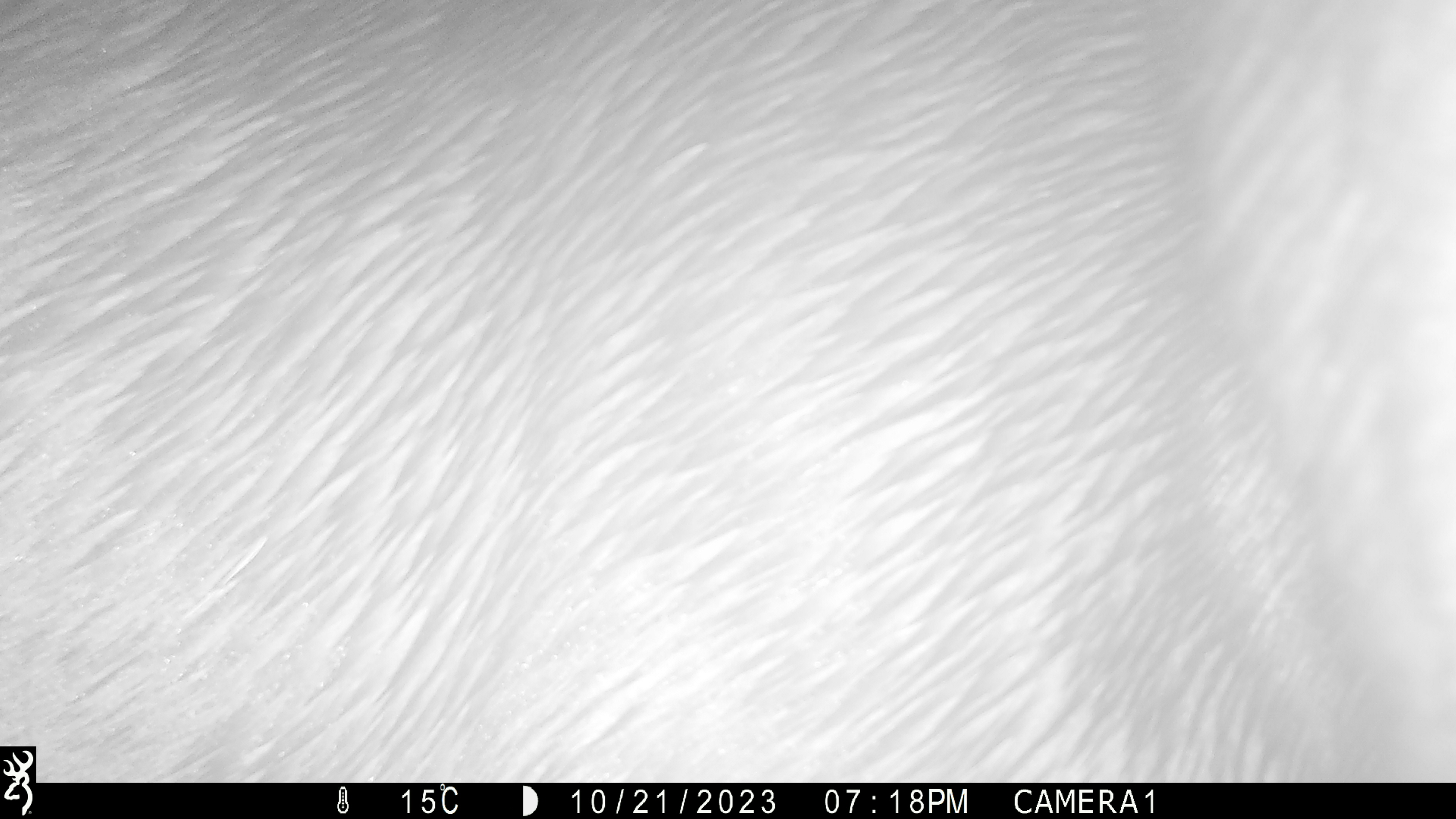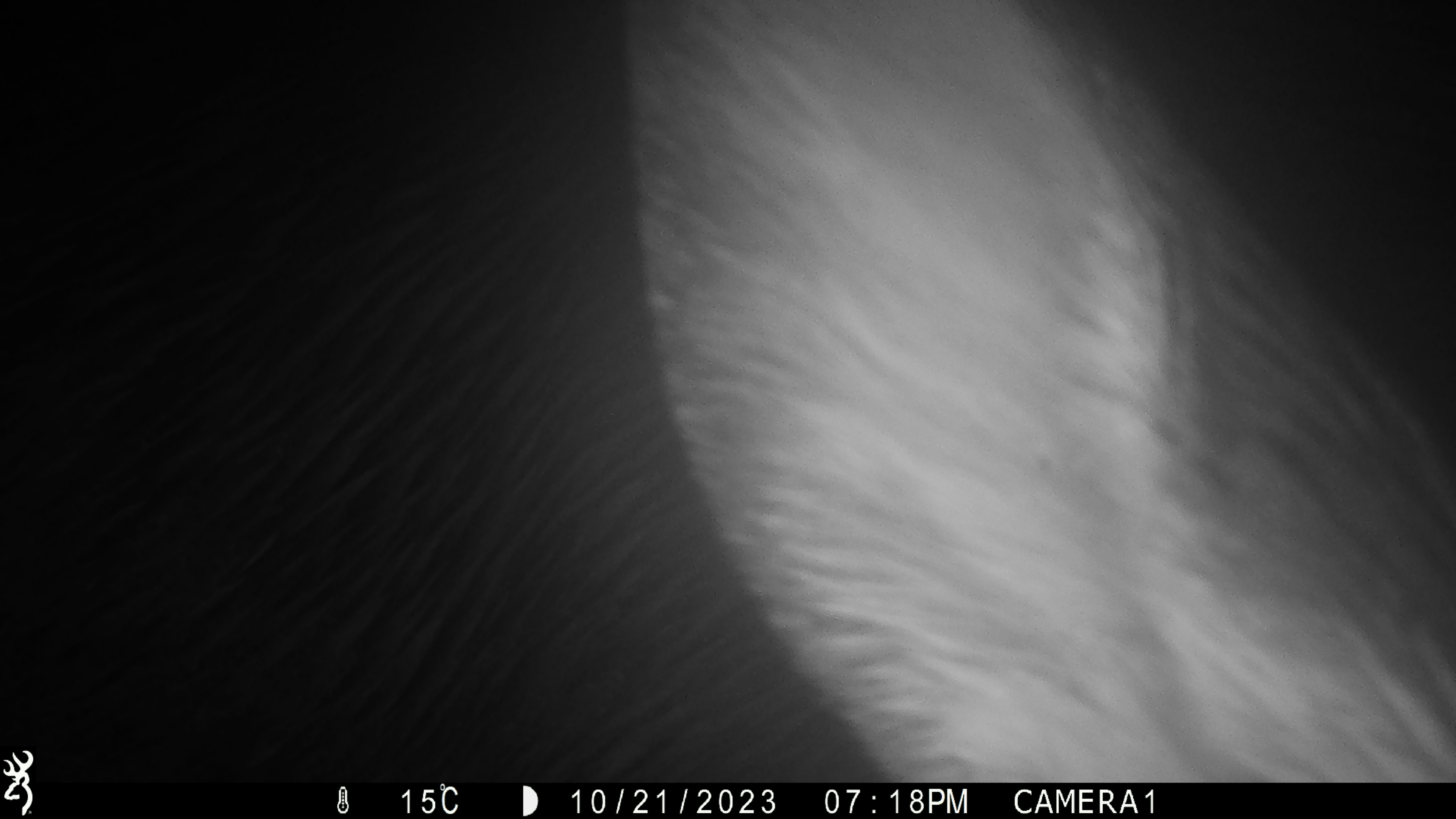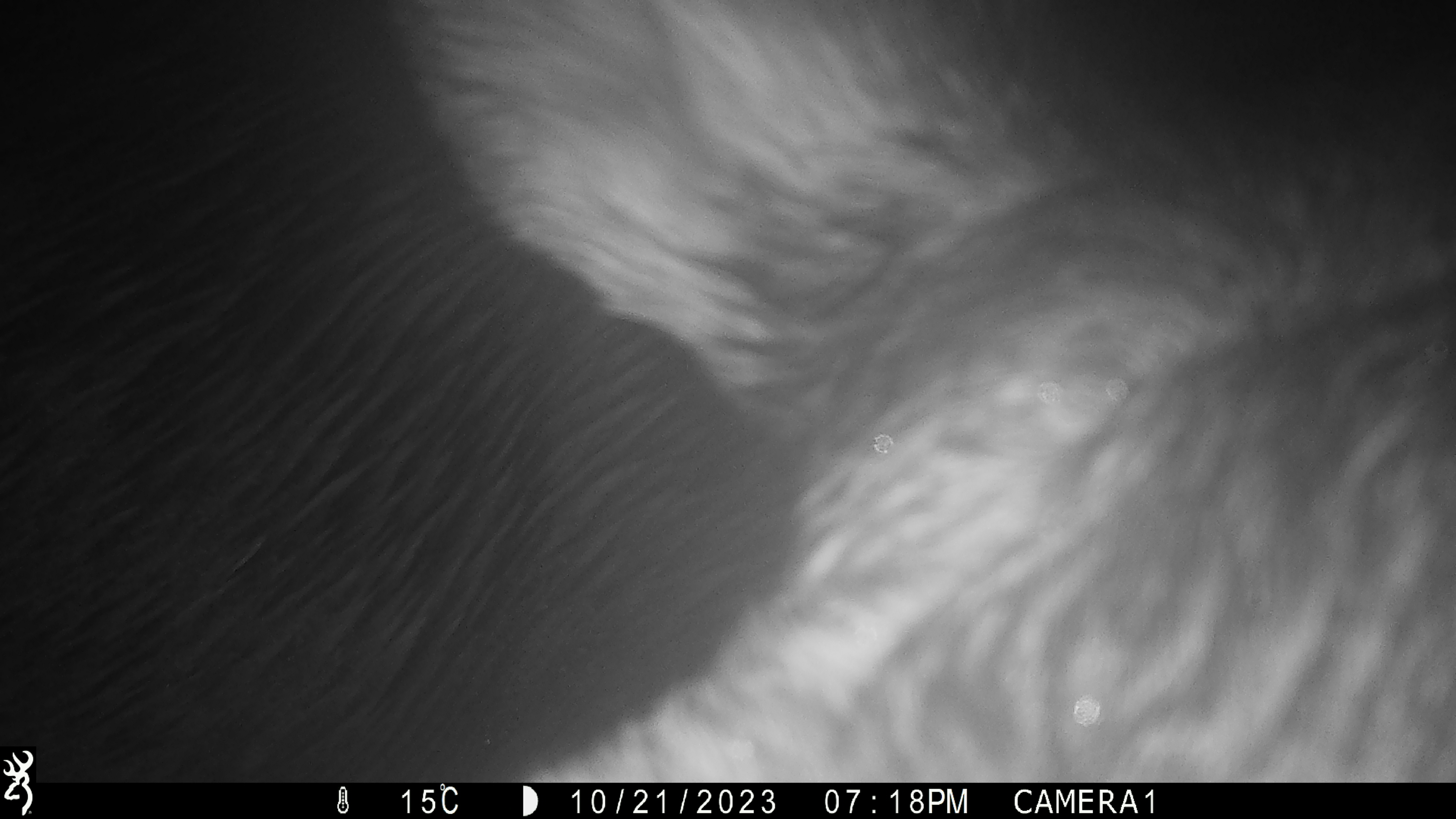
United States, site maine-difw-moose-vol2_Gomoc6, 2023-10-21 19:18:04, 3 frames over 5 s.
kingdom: Animalia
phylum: Chordata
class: Mammalia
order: Artiodactyla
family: Cervidae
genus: Alces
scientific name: Alces alces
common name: moose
Moose (Alces alces).